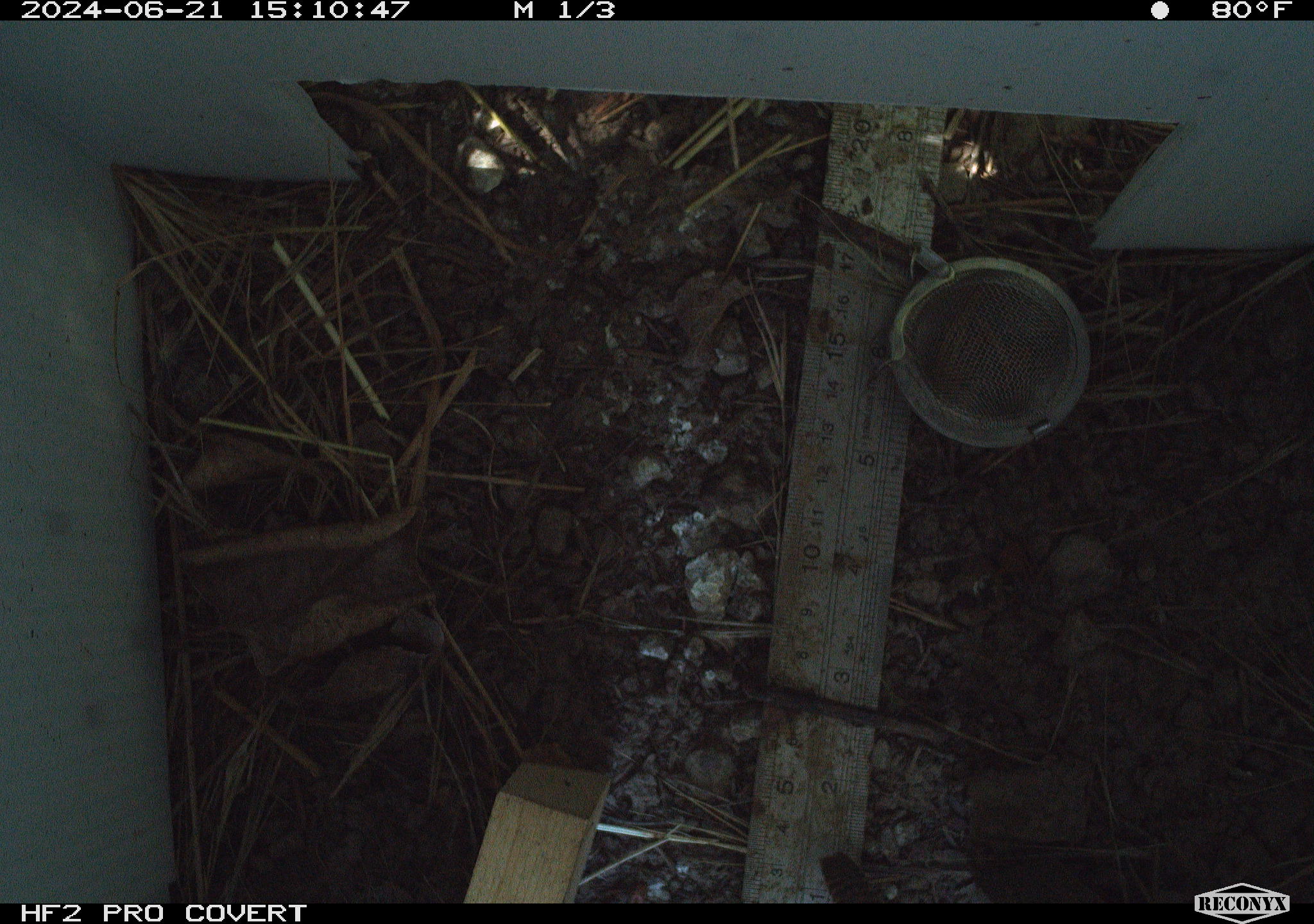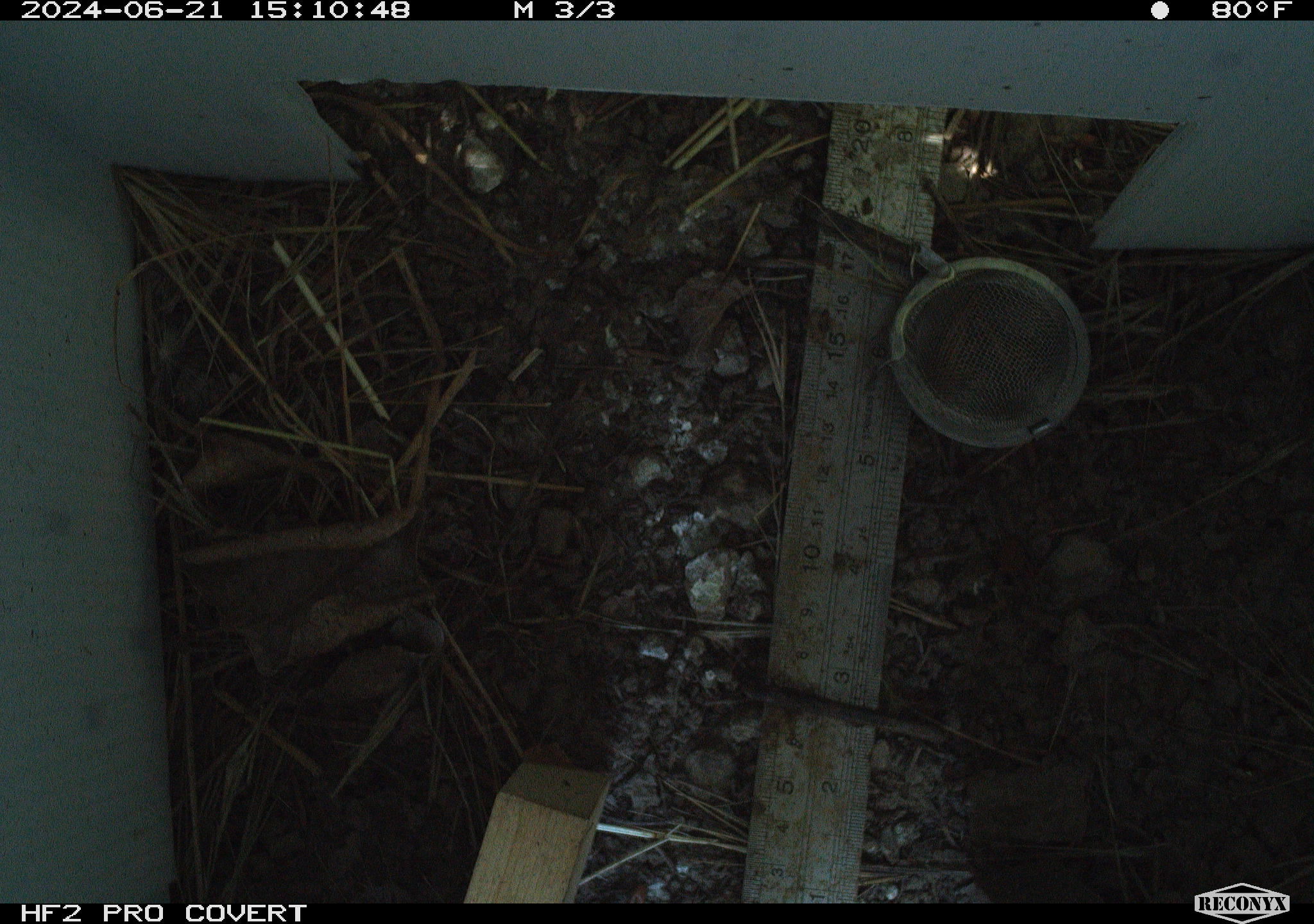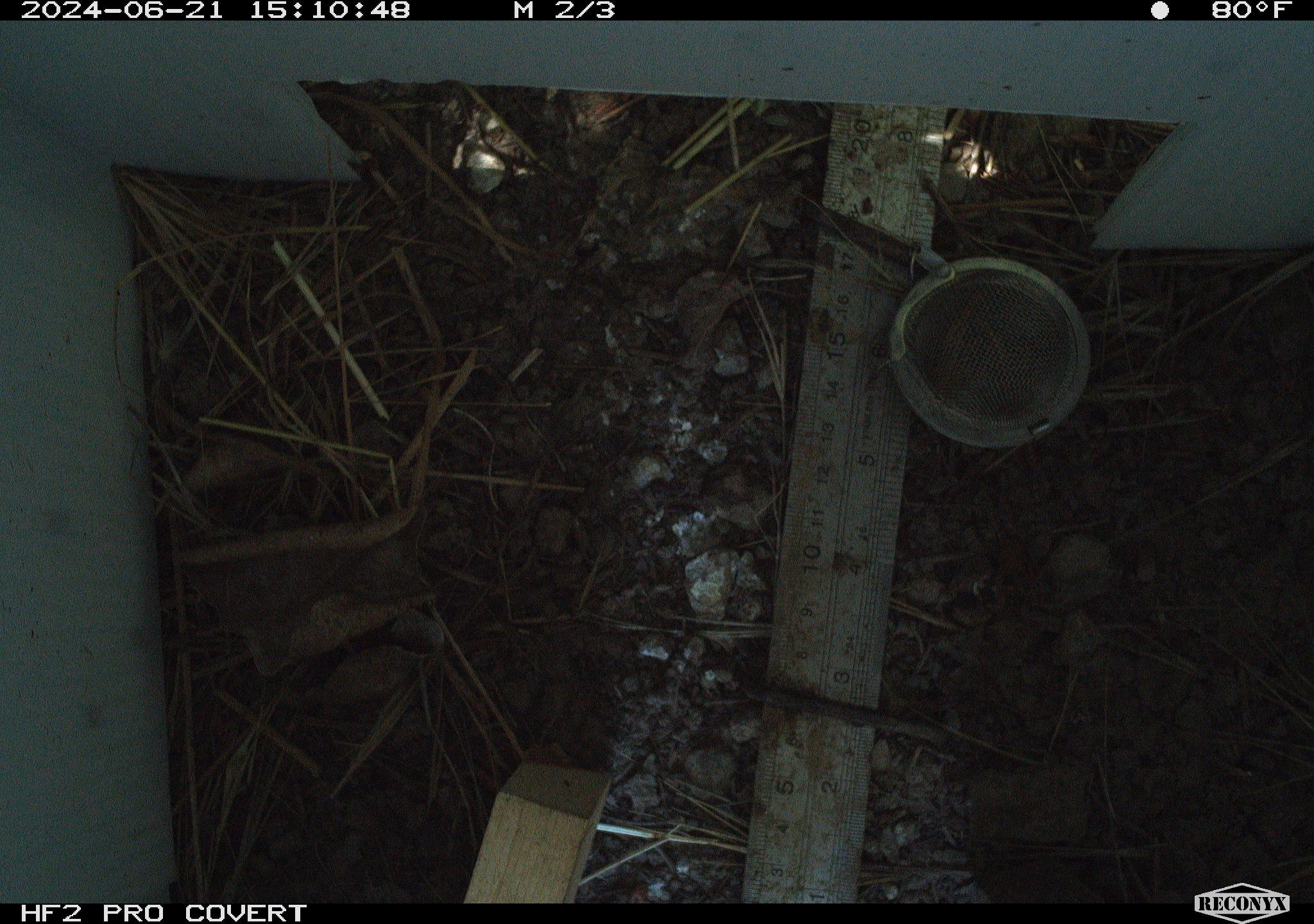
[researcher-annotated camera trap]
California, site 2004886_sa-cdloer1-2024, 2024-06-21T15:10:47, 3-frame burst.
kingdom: Animalia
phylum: Chordata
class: Aves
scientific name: Aves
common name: bird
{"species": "bird (Aves)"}